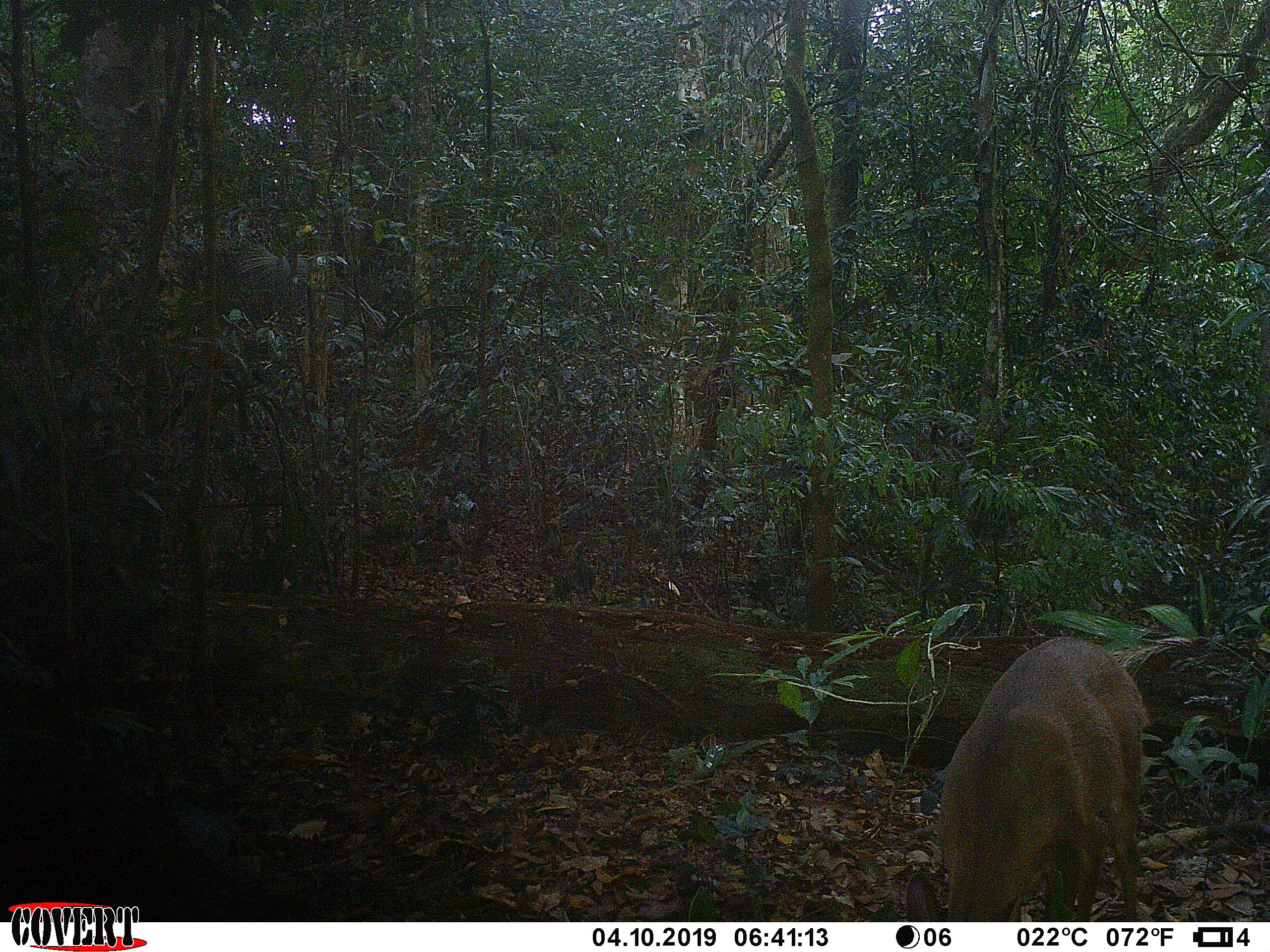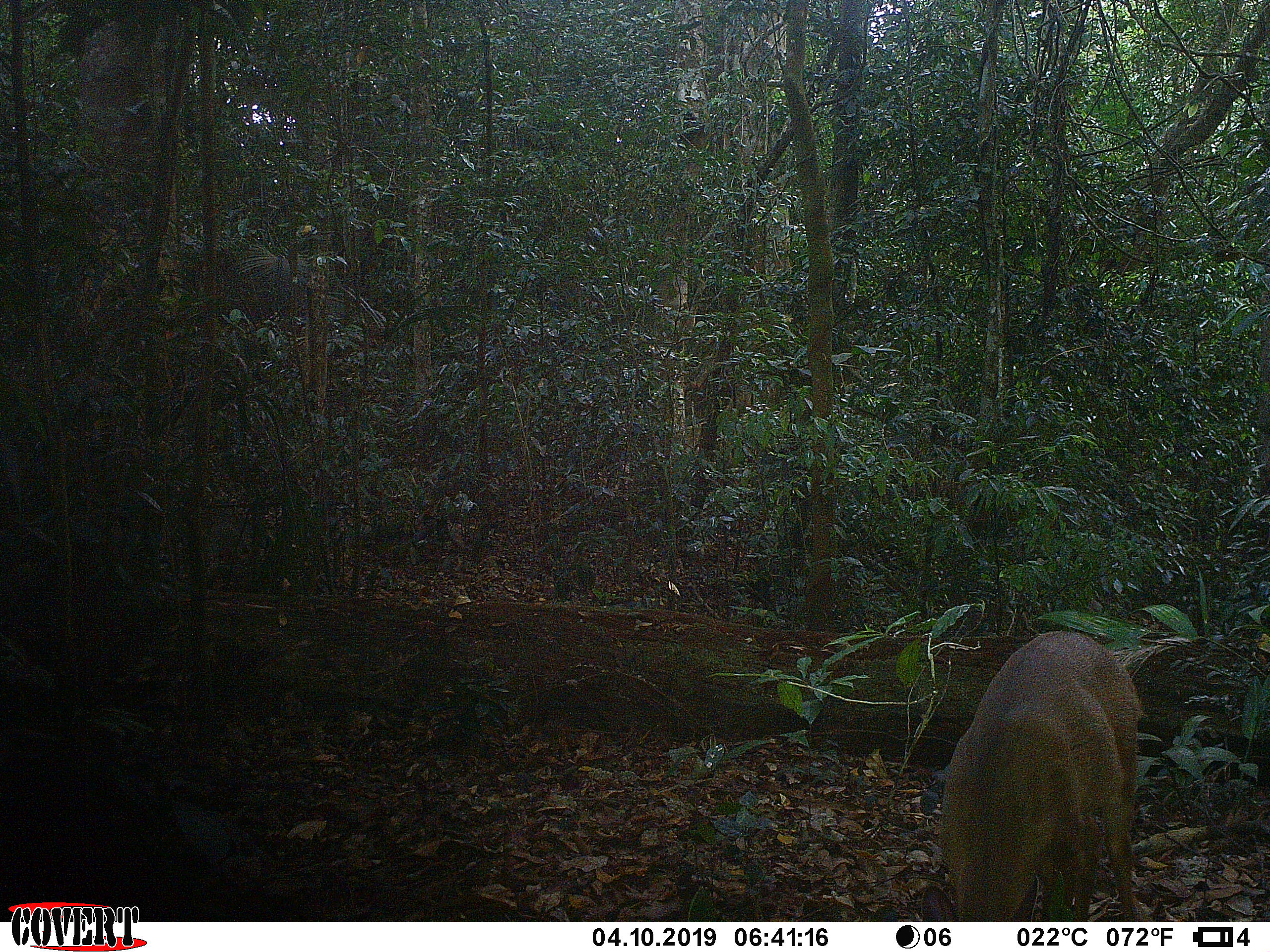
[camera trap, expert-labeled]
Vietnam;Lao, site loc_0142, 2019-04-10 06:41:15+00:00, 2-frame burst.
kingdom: Animalia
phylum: Chordata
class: Mammalia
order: Artiodactyla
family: Cervidae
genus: Muntiacus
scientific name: Muntiacus vuquangensis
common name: large-antlered muntjac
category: large antlered muntjac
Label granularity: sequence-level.